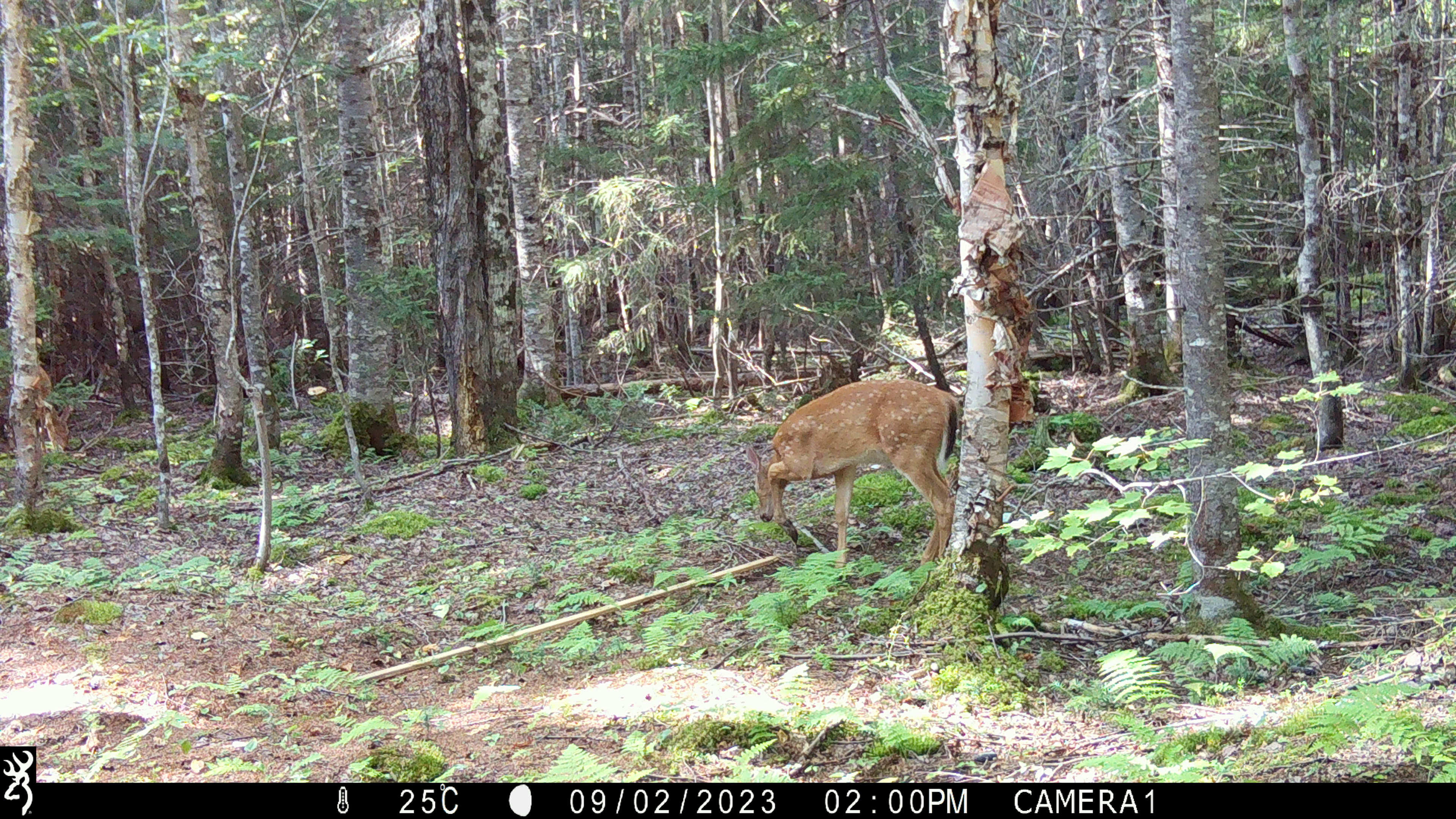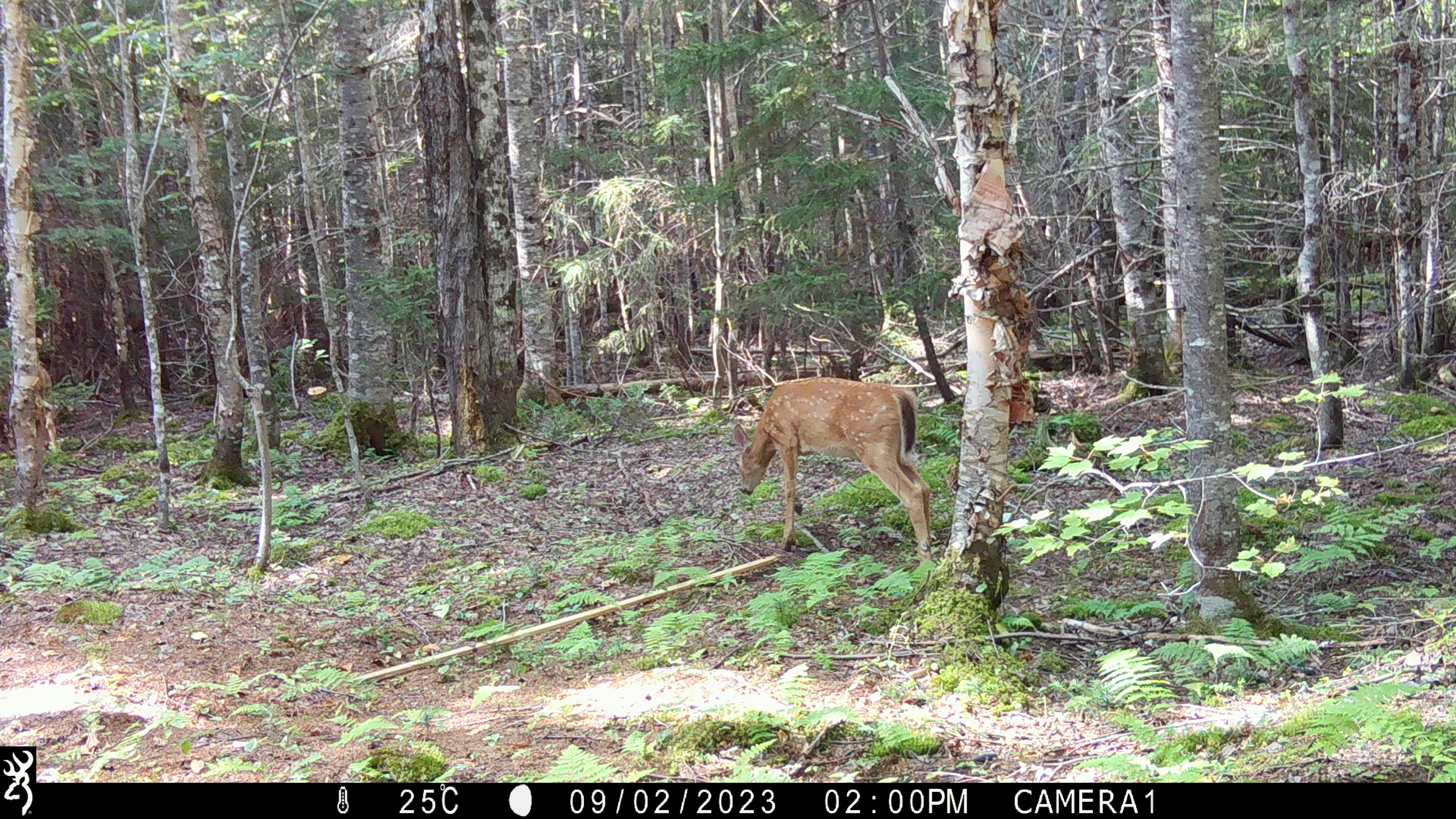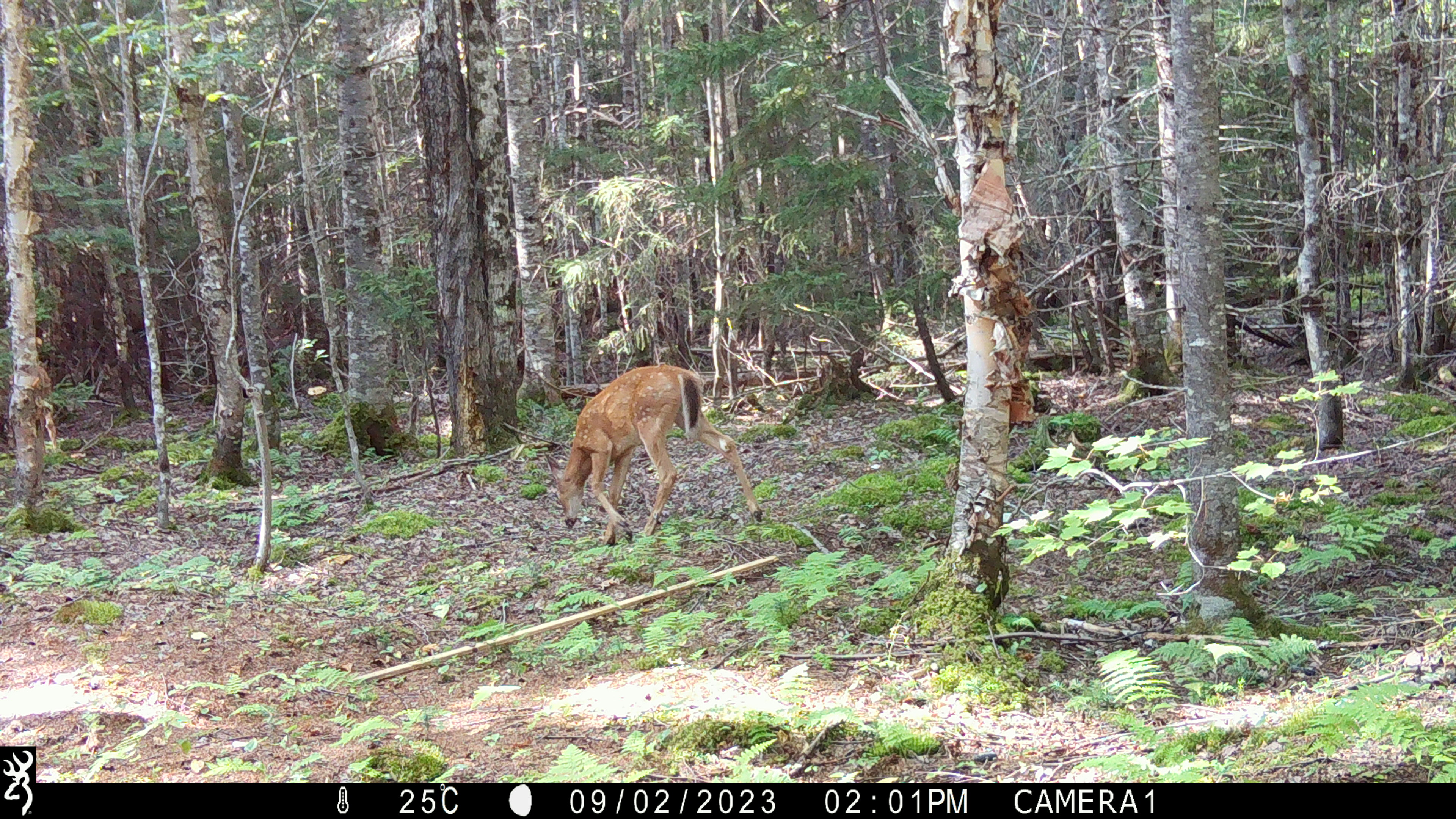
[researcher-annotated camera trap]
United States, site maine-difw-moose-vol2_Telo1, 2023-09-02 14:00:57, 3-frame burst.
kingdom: Animalia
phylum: Chordata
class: Mammalia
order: Artiodactyla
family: Cervidae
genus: Odocoileus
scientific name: Odocoileus virginianus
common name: white-tailed deer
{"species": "white-tailed deer (Odocoileus virginianus)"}